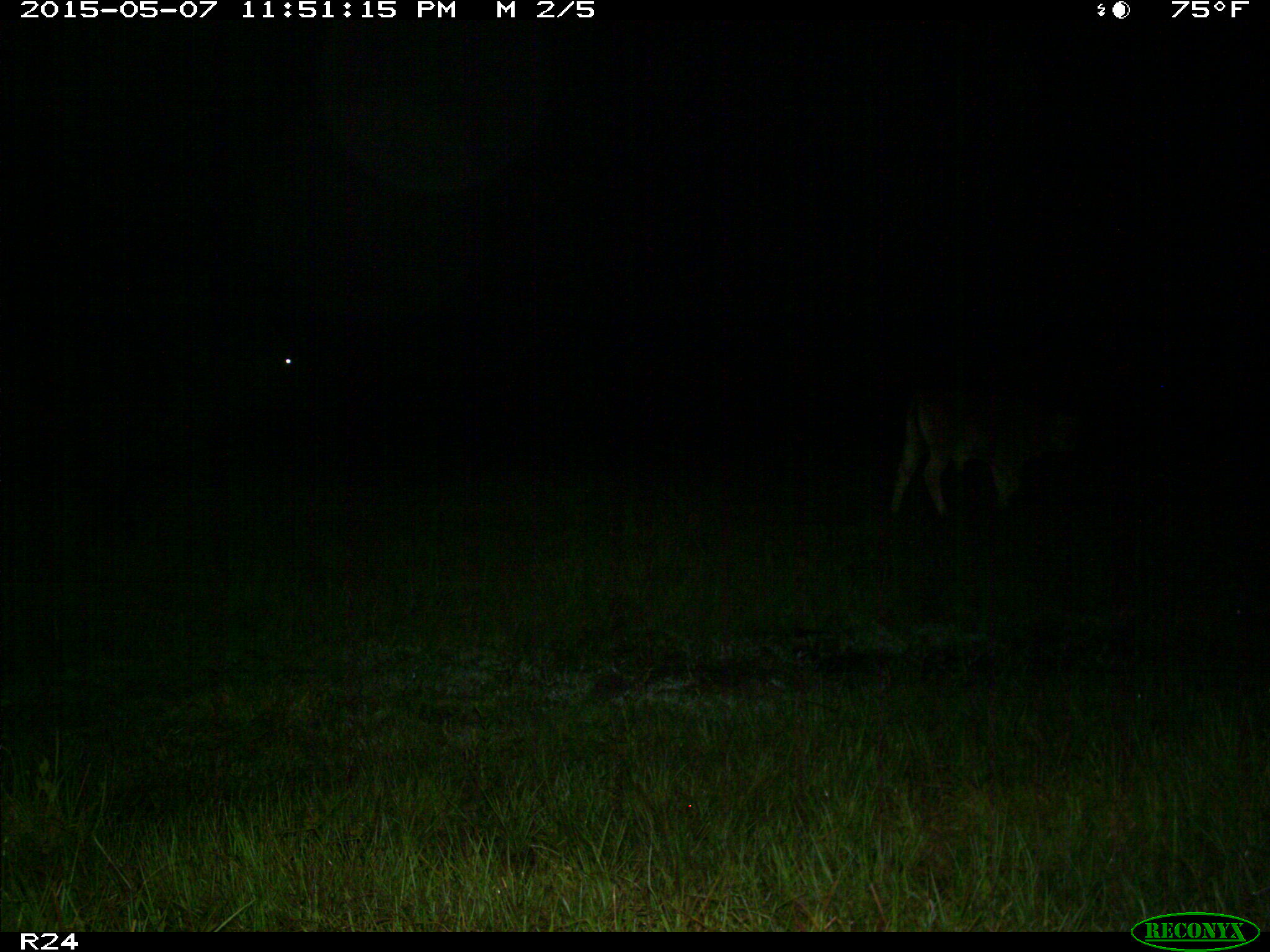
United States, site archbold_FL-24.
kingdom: Animalia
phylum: Chordata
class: Mammalia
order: Artiodactyla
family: Bovidae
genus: Bos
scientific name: Bos taurus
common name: domestic cow